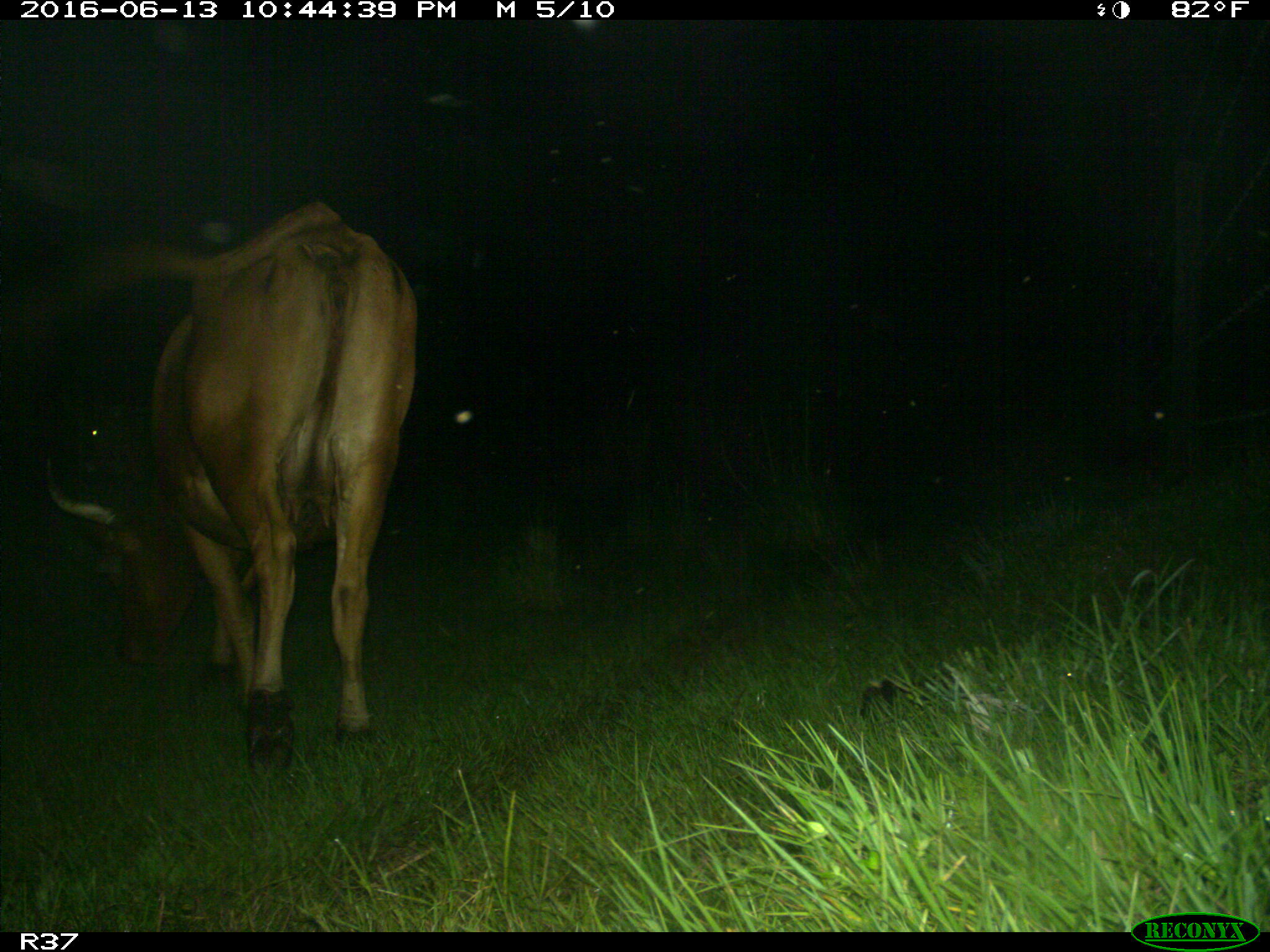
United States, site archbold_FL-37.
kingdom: Animalia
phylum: Chordata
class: Mammalia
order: Artiodactyla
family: Bovidae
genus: Bos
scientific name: Bos taurus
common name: domestic cow